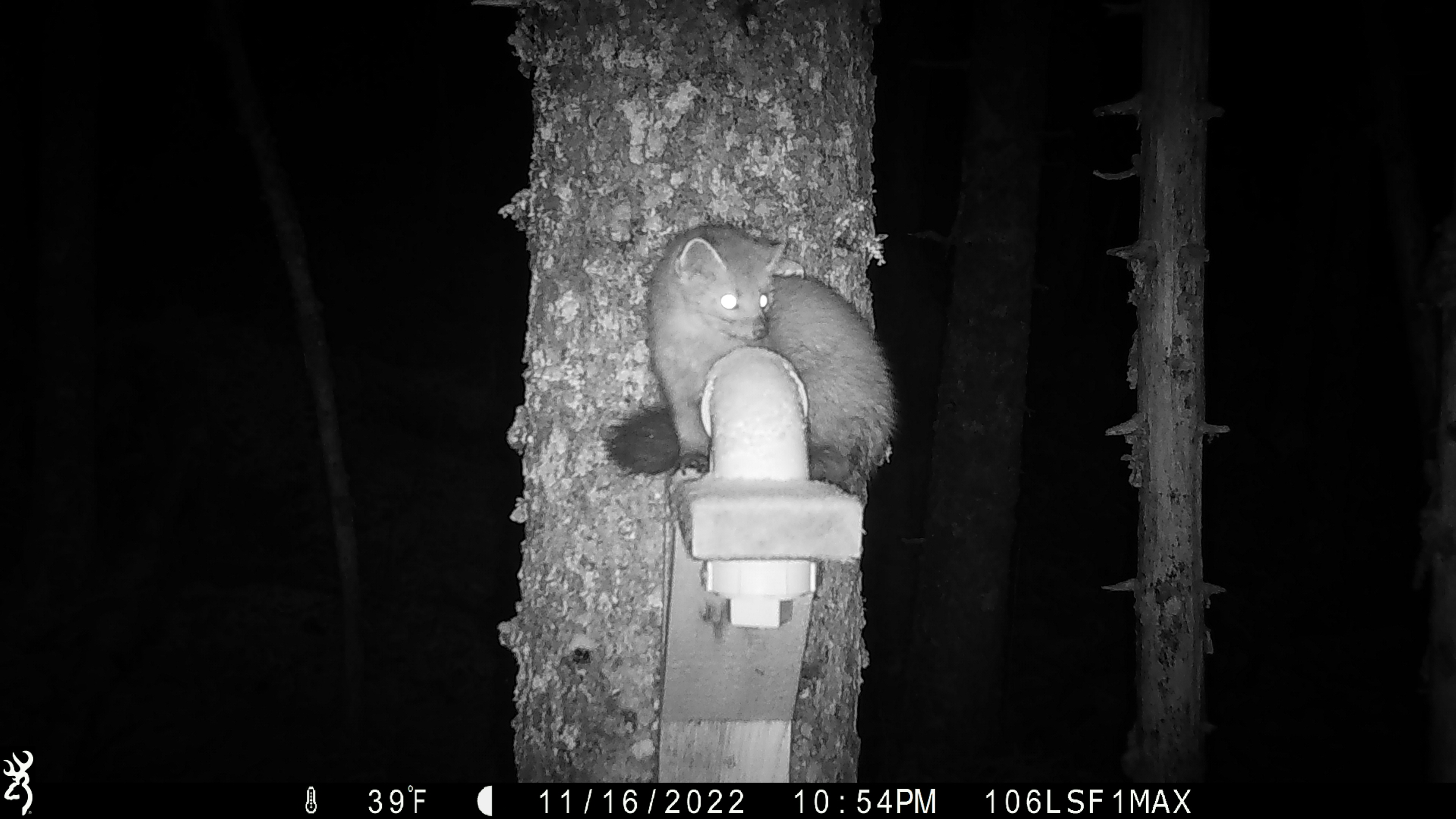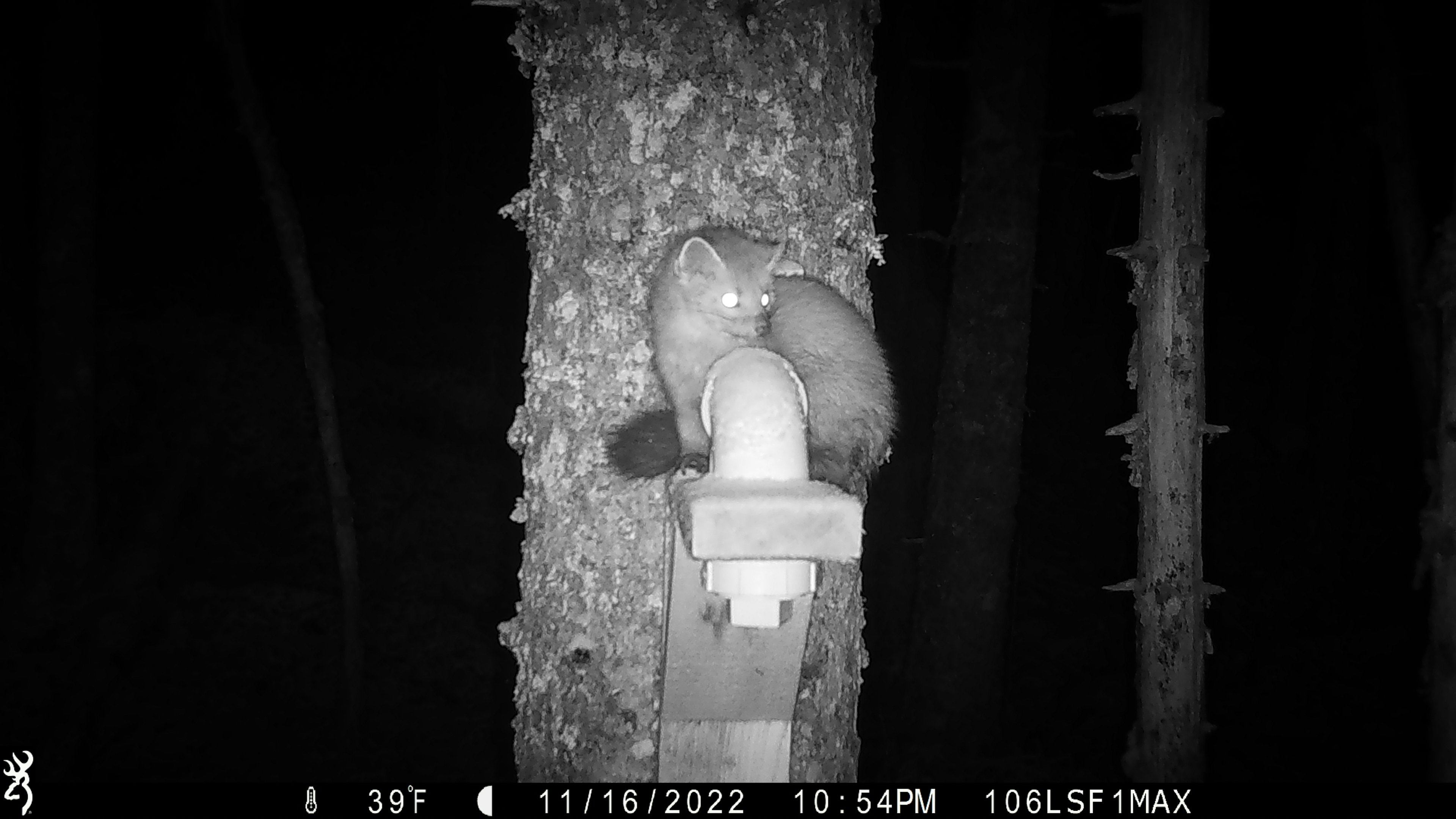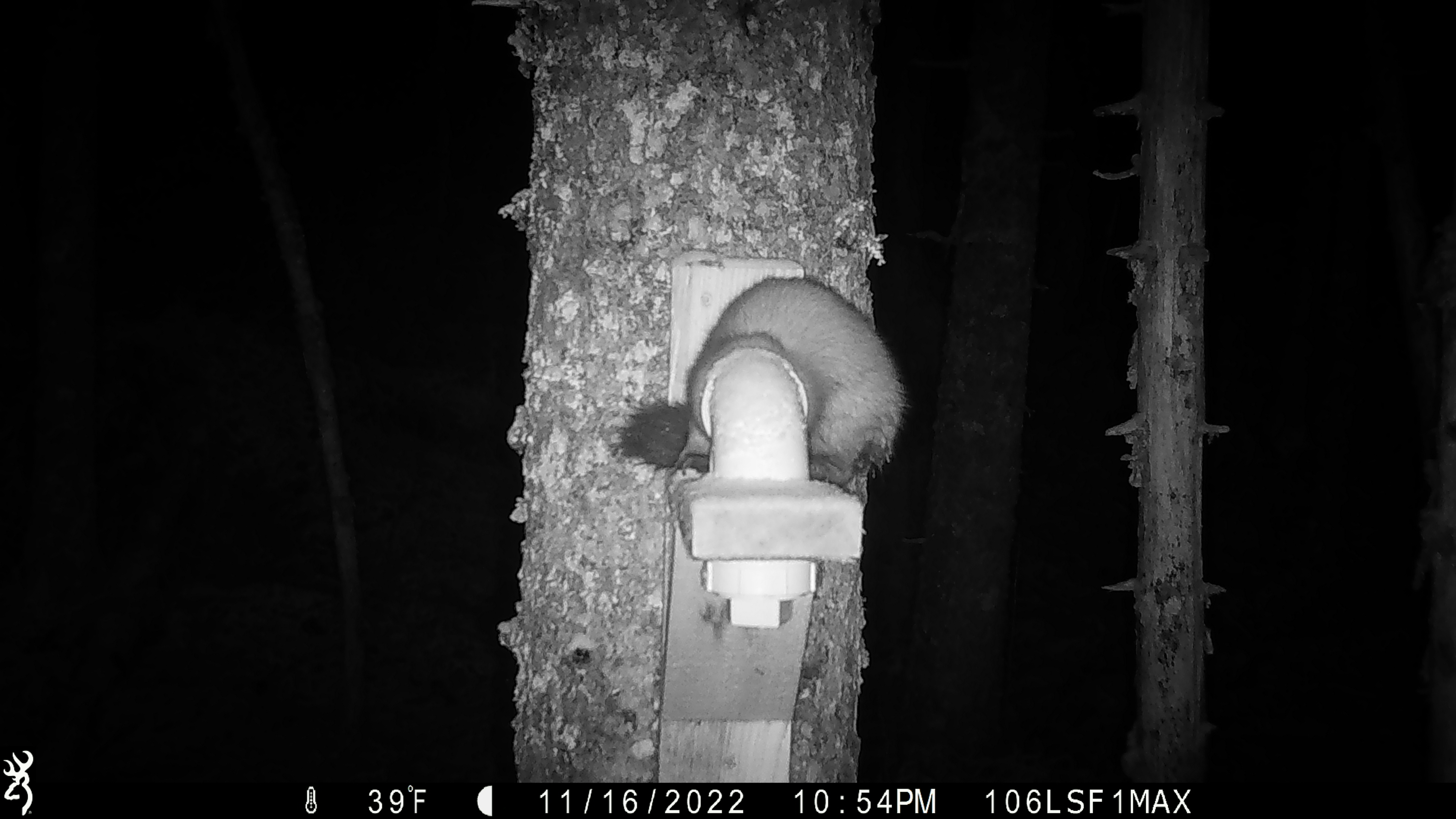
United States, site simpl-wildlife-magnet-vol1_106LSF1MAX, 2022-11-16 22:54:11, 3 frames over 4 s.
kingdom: Animalia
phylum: Chordata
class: Mammalia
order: Carnivora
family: Mustelidae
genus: Martes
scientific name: Martes americana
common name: american marten